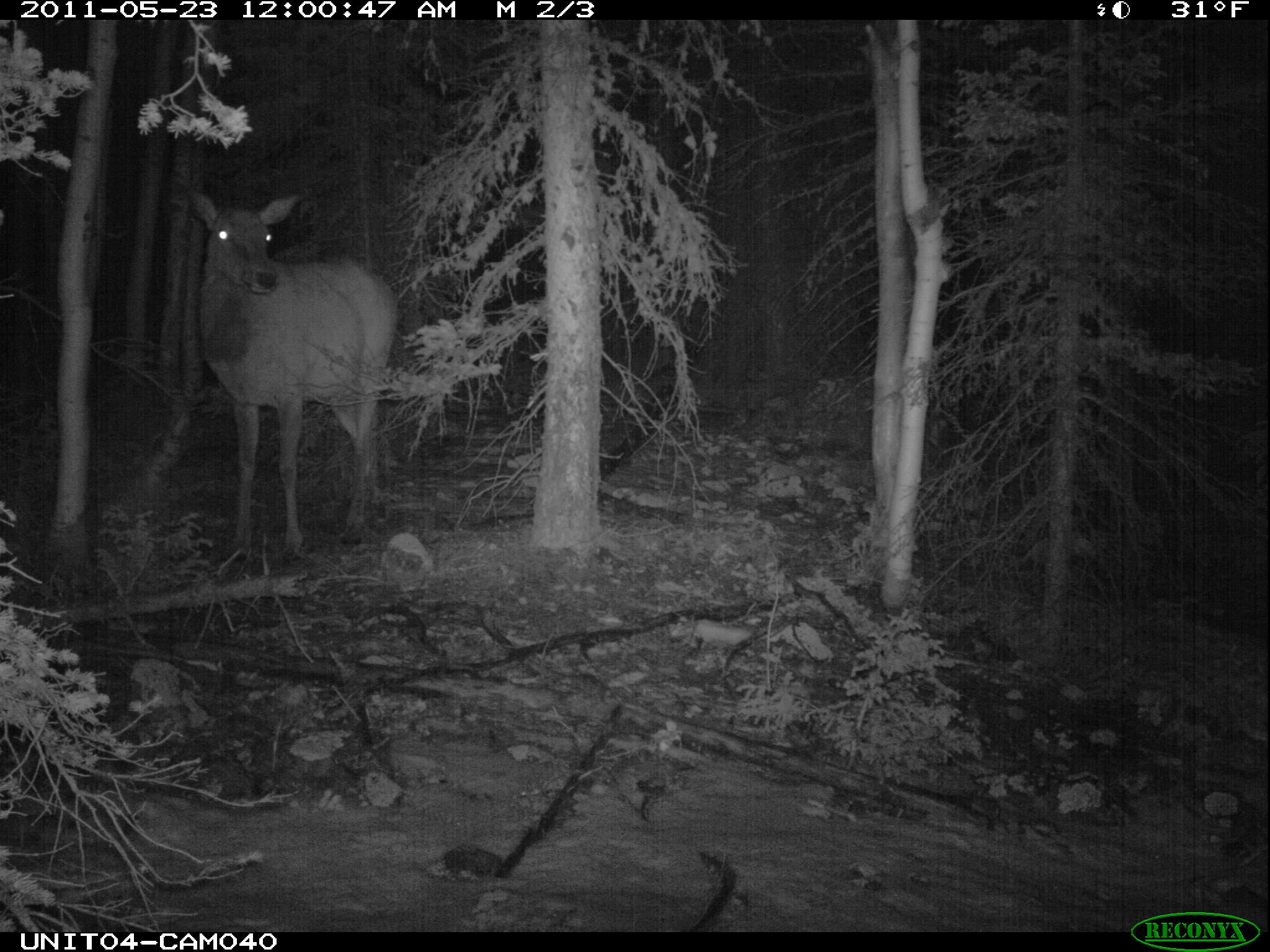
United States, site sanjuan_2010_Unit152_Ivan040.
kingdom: Animalia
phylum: Chordata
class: Mammalia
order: Artiodactyla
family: Cervidae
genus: Cervus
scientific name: Cervus elaphus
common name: red deer